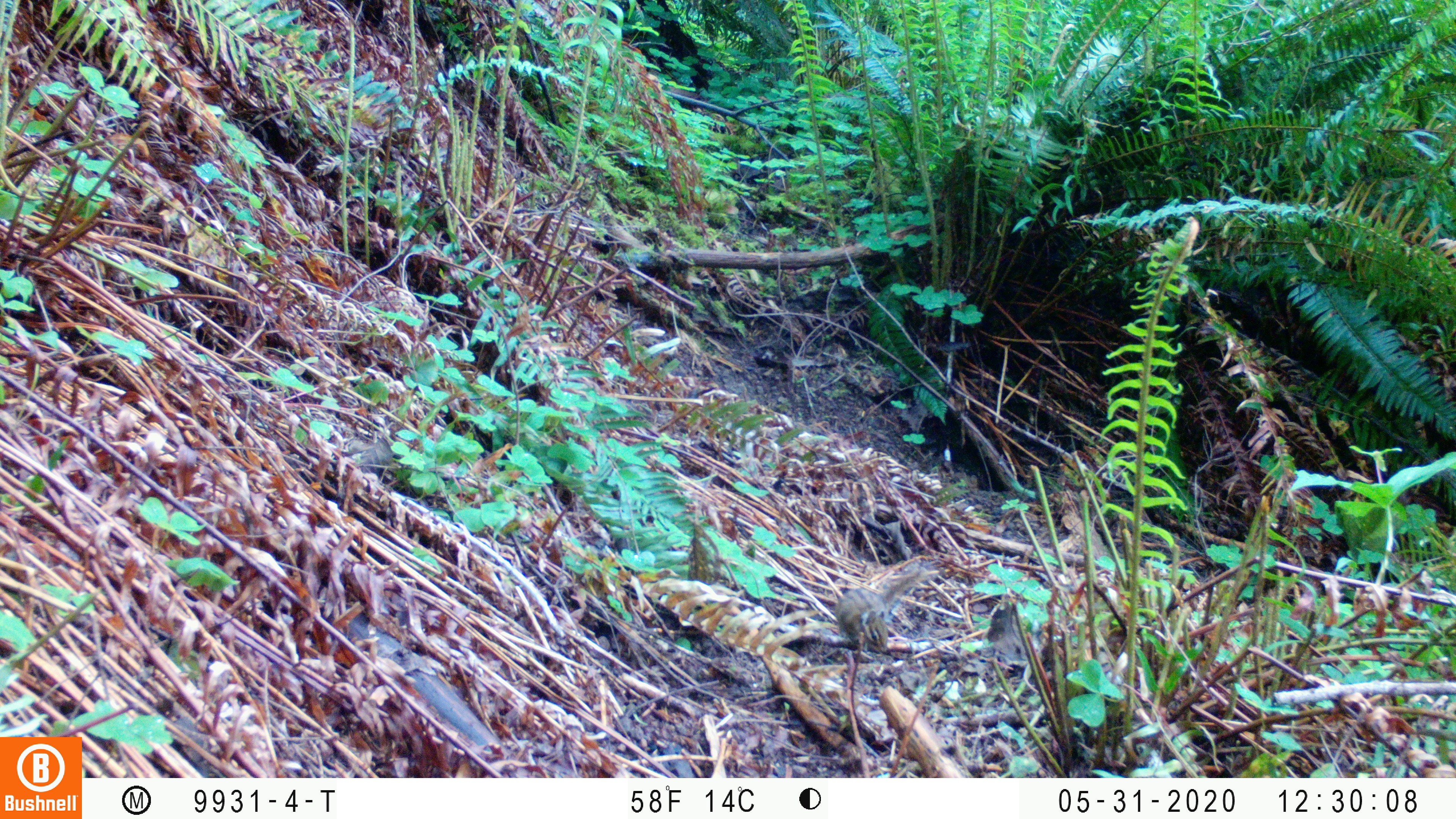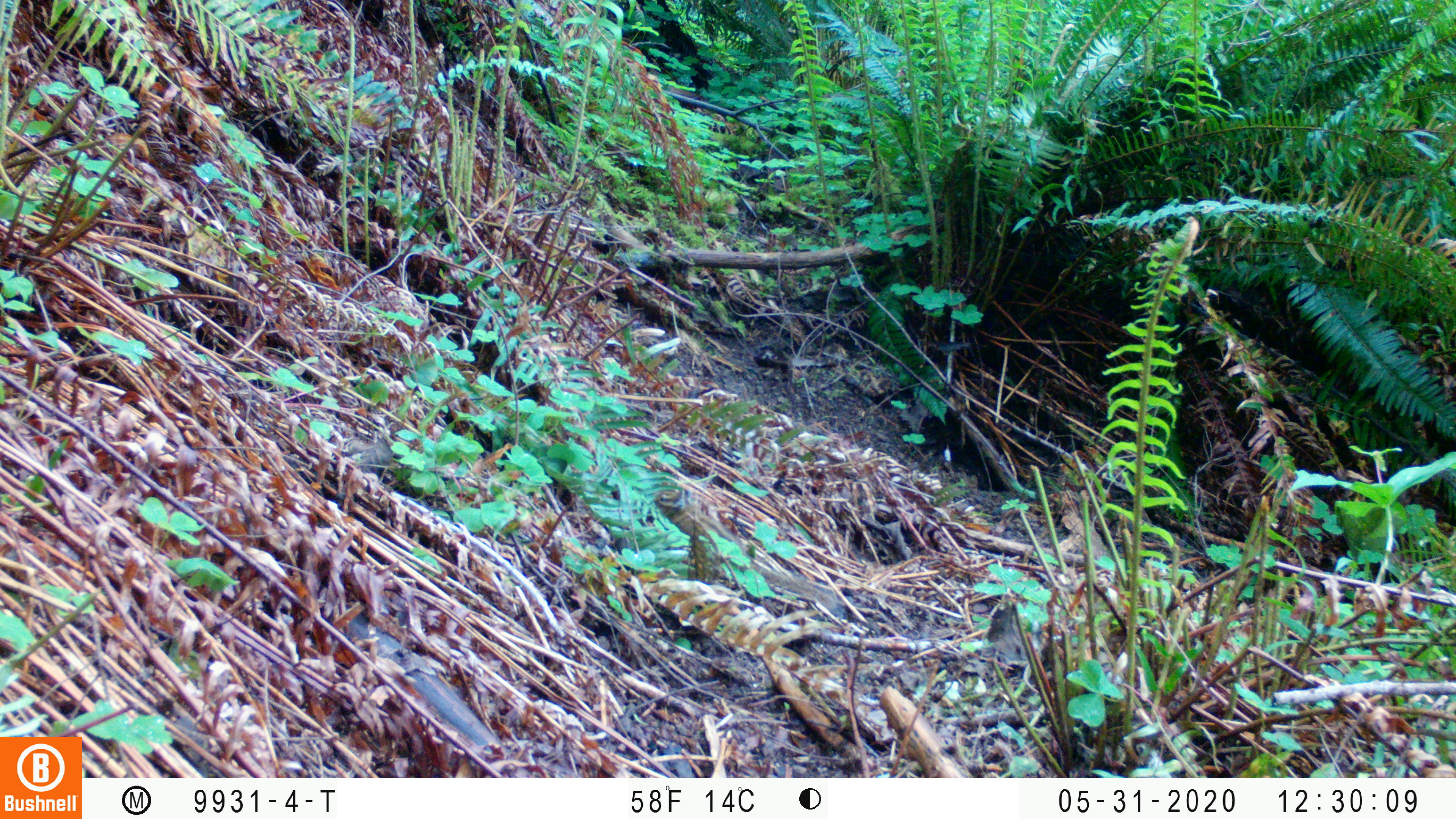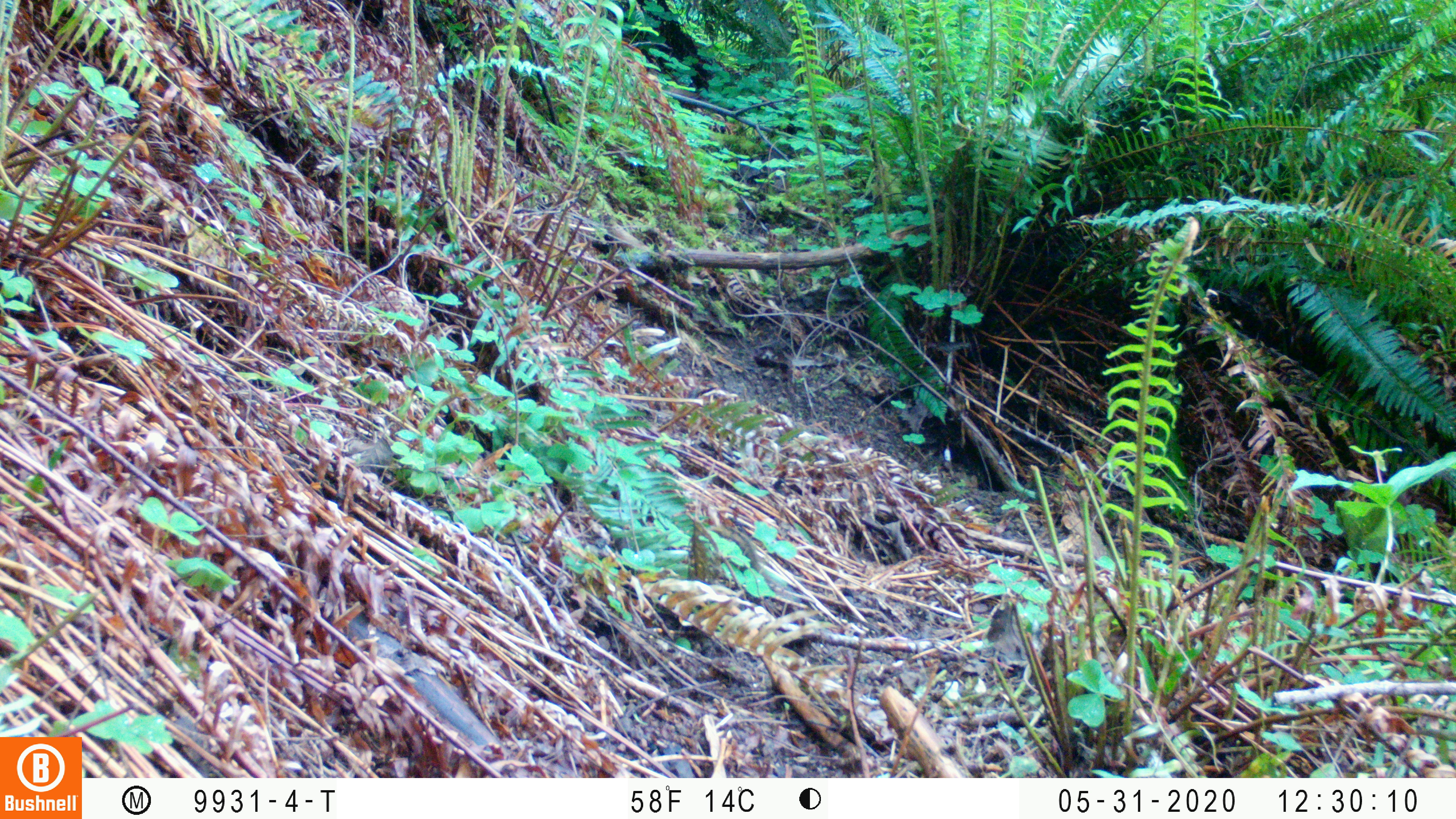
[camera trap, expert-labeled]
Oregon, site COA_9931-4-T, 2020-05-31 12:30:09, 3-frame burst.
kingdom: Animalia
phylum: Chordata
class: Mammalia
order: Rodentia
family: Sciuridae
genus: Neotamias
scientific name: Neotamias townsendii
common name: townsend's chipmunk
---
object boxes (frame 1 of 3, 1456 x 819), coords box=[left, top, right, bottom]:
townsend's chipmunk: box=[833, 562, 939, 654]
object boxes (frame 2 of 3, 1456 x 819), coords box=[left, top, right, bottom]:
townsend's chipmunk: box=[651, 484, 842, 611]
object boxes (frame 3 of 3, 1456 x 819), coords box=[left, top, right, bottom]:
townsend's chipmunk: box=[705, 523, 793, 593]